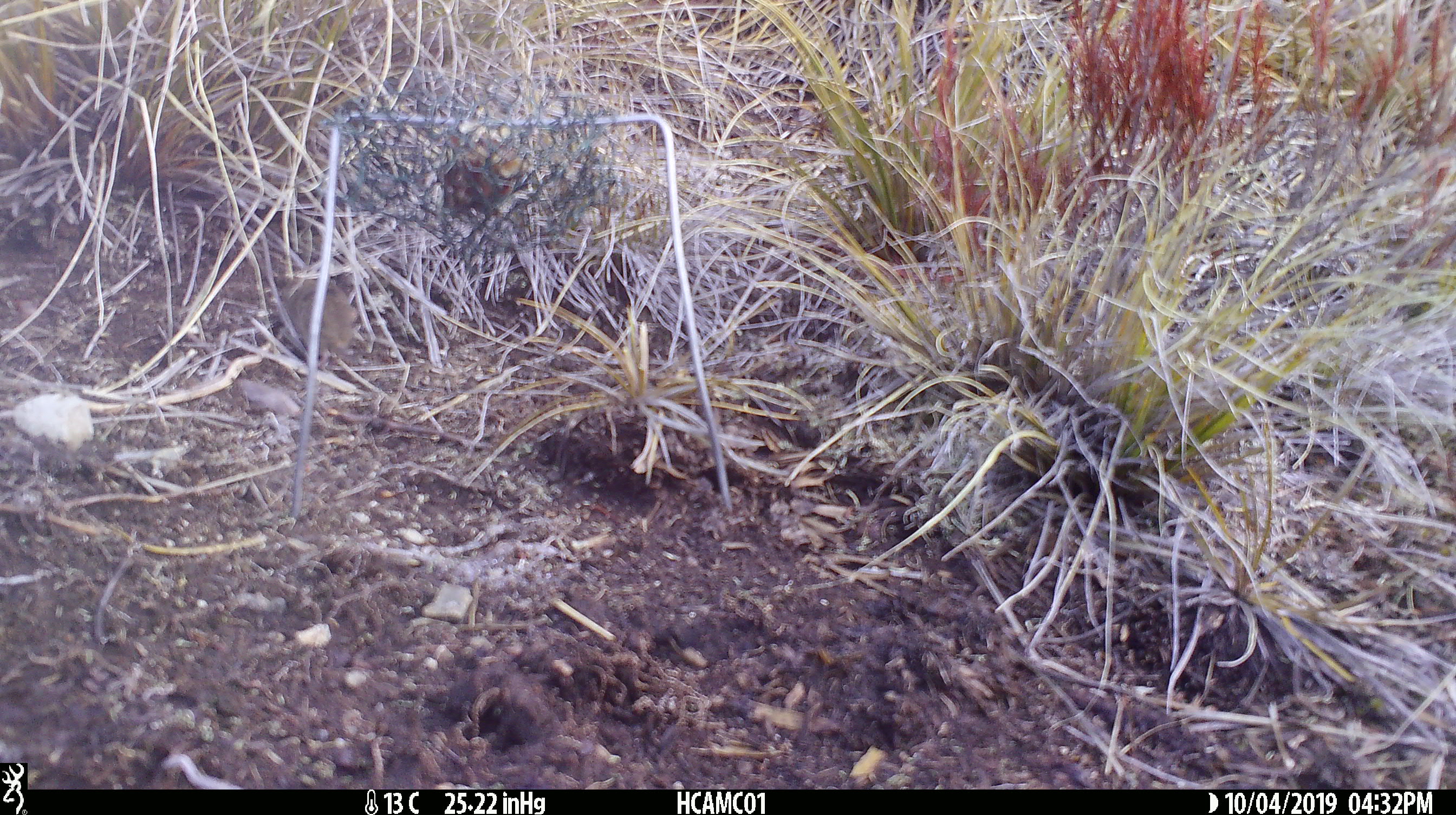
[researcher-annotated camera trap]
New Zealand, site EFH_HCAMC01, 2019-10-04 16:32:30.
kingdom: Animalia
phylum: Chordata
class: Mammalia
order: Rodentia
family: Muridae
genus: Mus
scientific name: Mus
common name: mouse